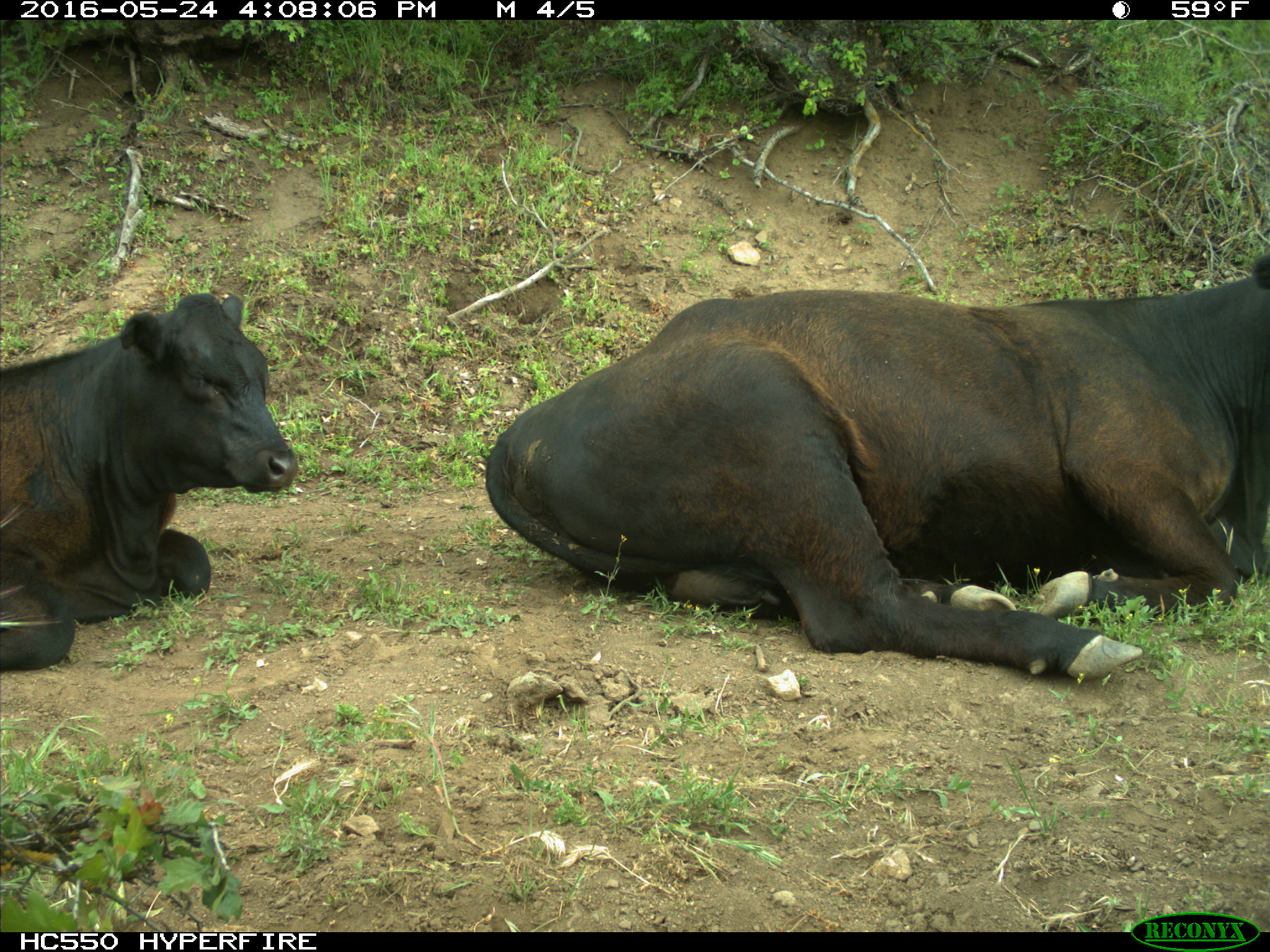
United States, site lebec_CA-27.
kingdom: Animalia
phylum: Chordata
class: Mammalia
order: Artiodactyla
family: Bovidae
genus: Bos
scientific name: Bos taurus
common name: domestic cow